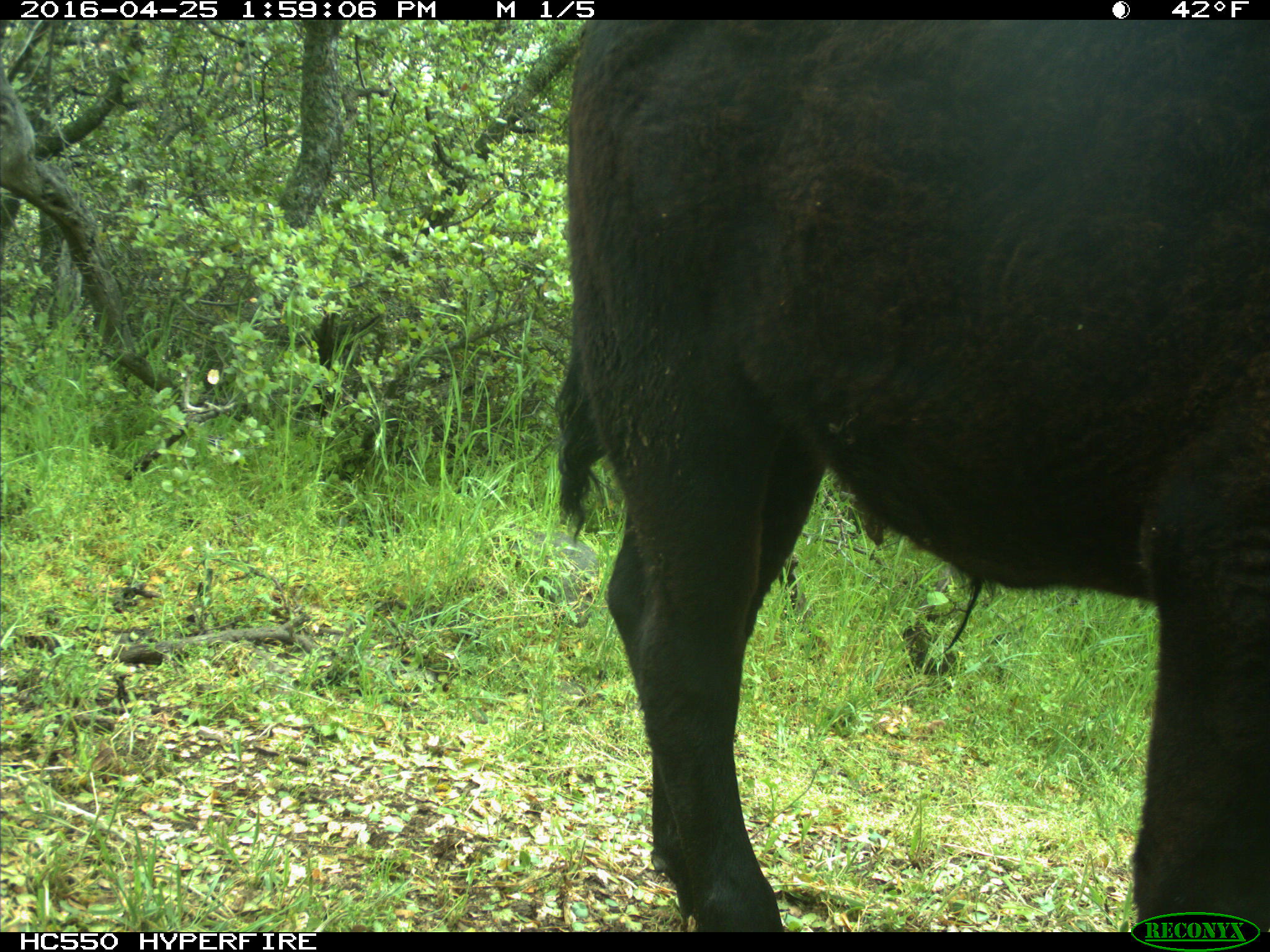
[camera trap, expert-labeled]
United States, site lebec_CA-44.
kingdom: Animalia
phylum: Chordata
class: Mammalia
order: Artiodactyla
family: Bovidae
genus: Bos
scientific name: Bos taurus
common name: domestic cow